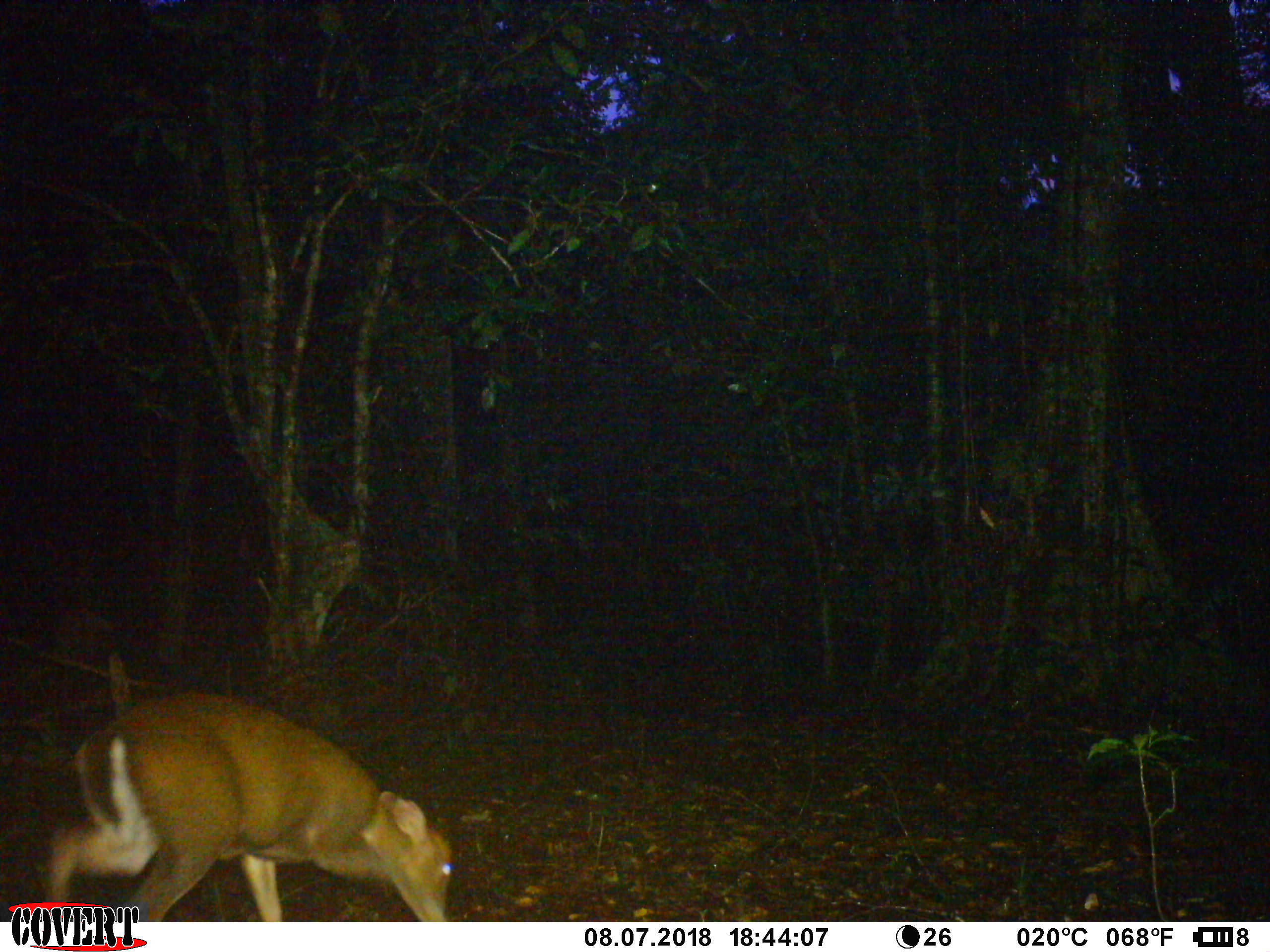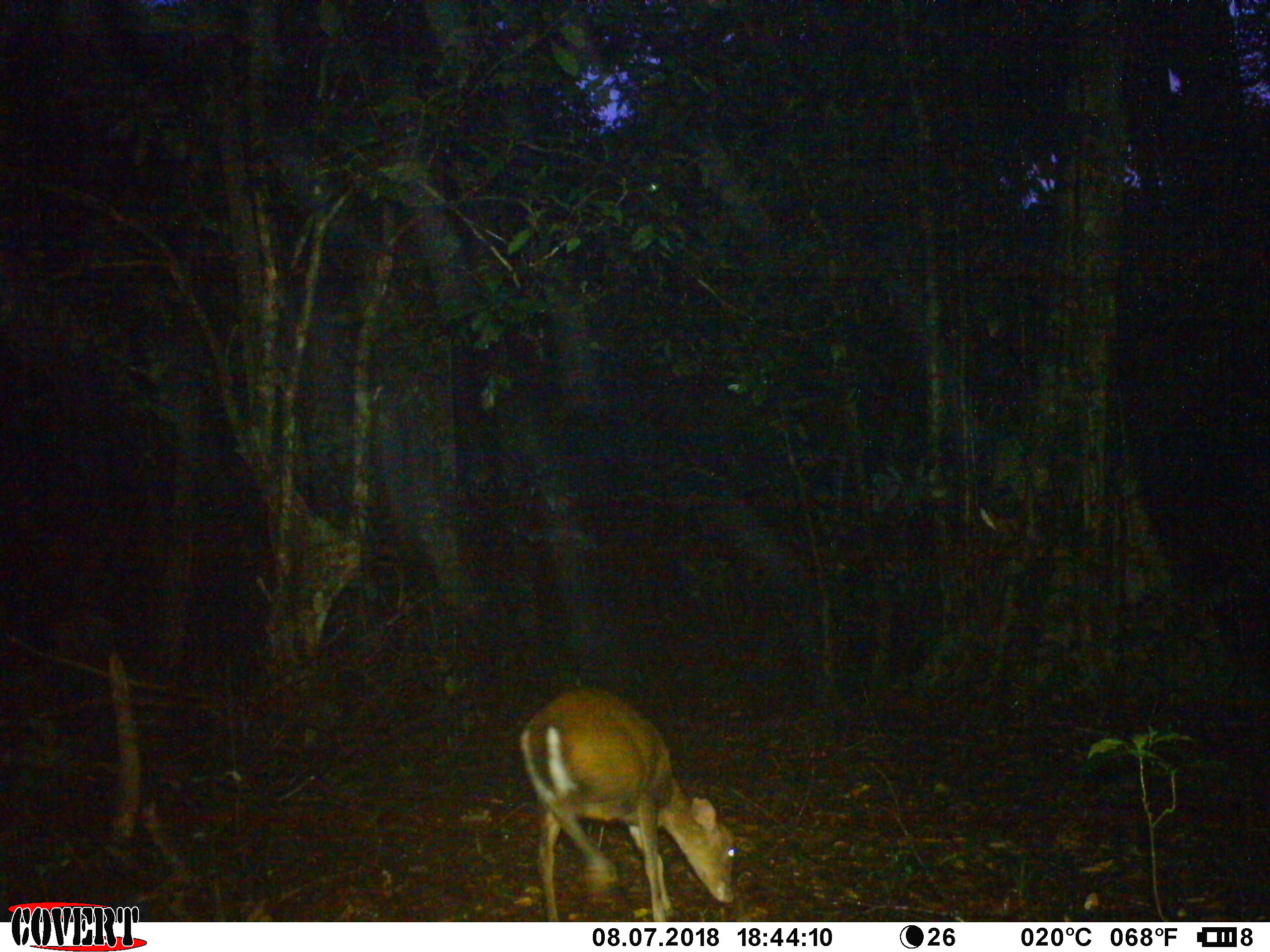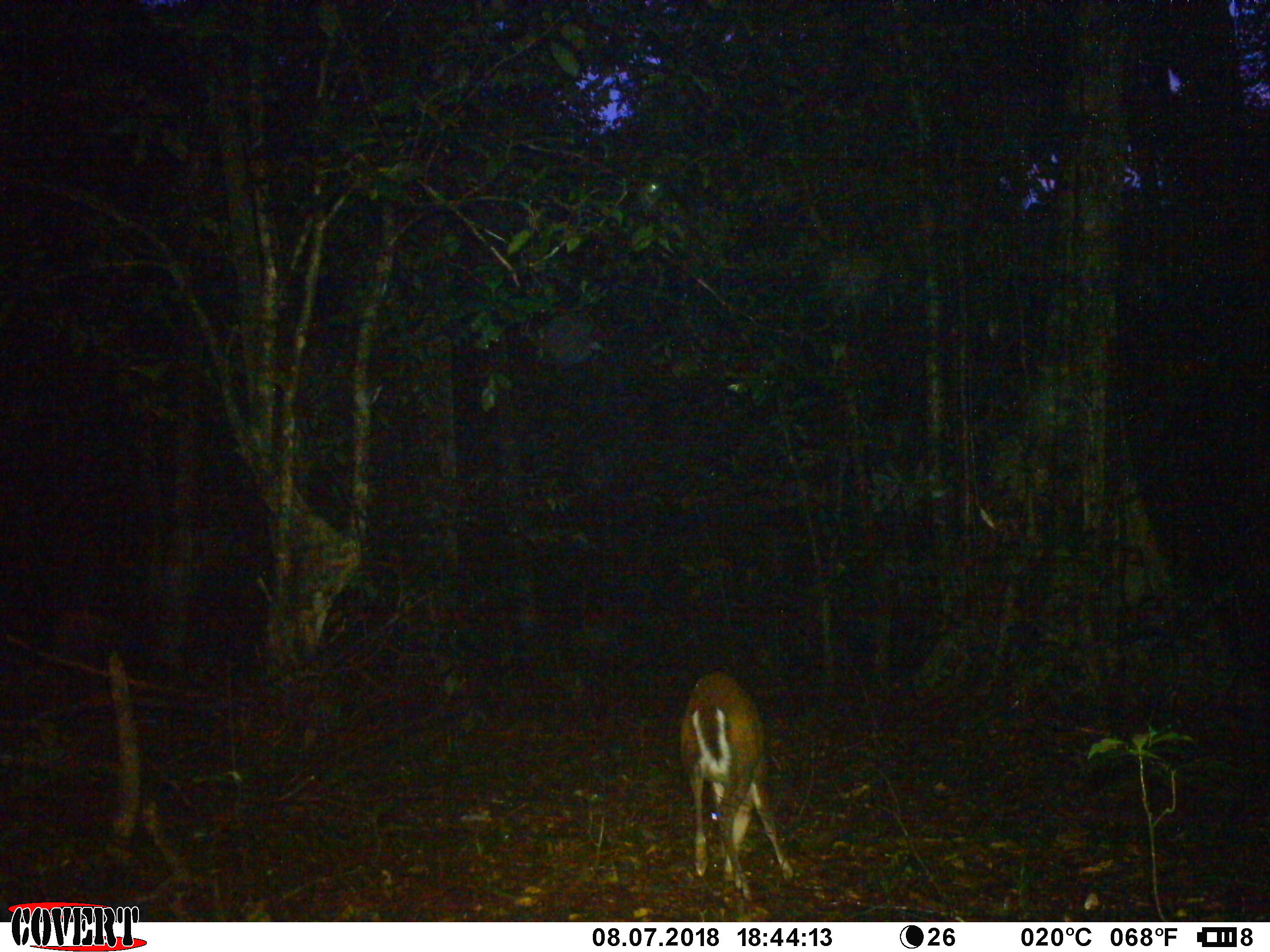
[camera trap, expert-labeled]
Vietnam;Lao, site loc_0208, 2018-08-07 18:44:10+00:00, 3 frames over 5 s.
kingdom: Animalia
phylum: Chordata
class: Mammalia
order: Artiodactyla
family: Cervidae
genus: Muntiacus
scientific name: Muntiacus rooseveltorum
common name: roosevelt's muntjac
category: roosevelts muntjac group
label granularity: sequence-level